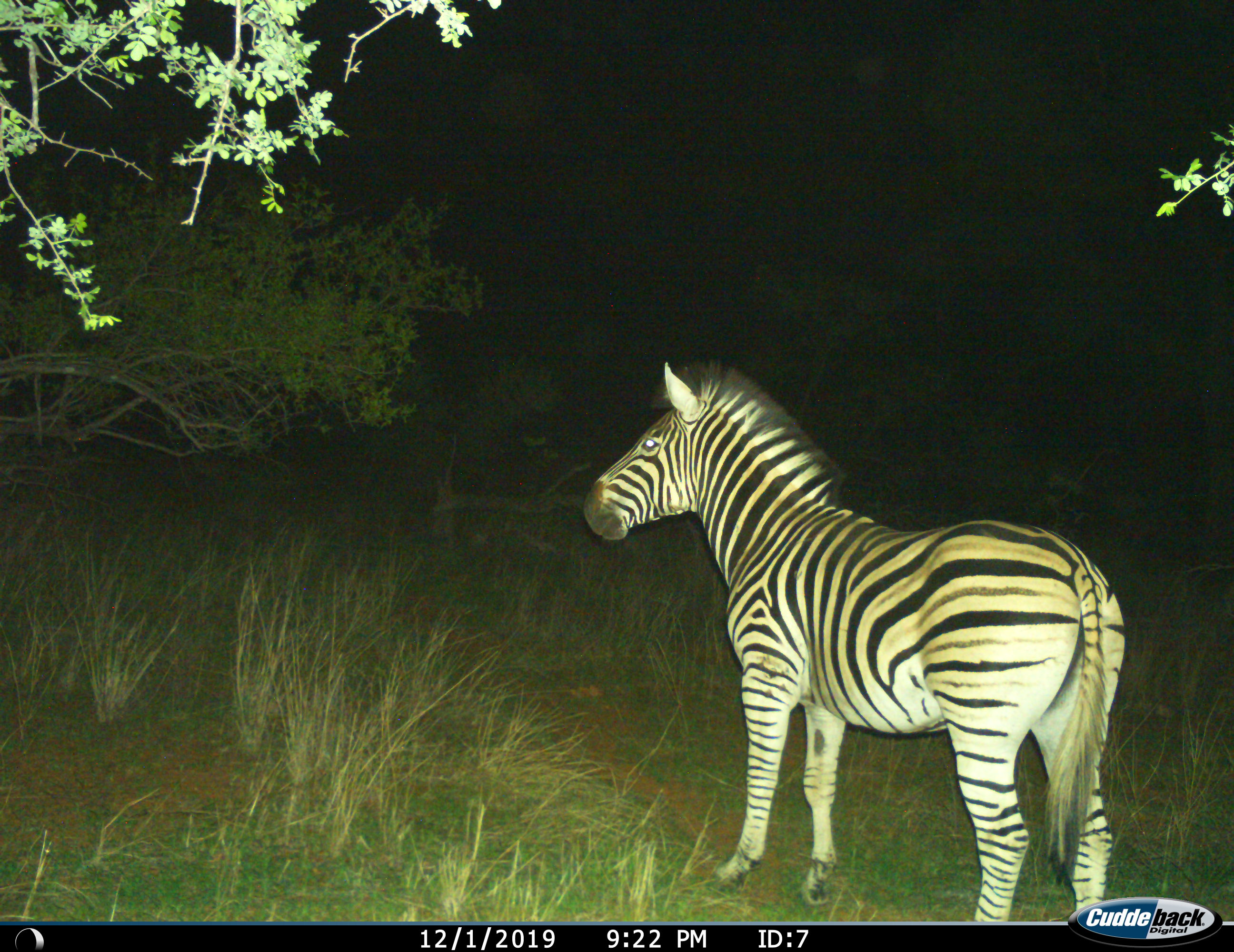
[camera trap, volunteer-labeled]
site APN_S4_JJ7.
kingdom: Animalia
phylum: Chordata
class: Mammalia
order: Perissodactyla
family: Equidae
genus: Equus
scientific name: Equus quagga burchellii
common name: burchell's zebra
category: zebraburchells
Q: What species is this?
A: Zebraburchells (burchell's zebra) (Equus quagga burchellii).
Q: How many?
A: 1.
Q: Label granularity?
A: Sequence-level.